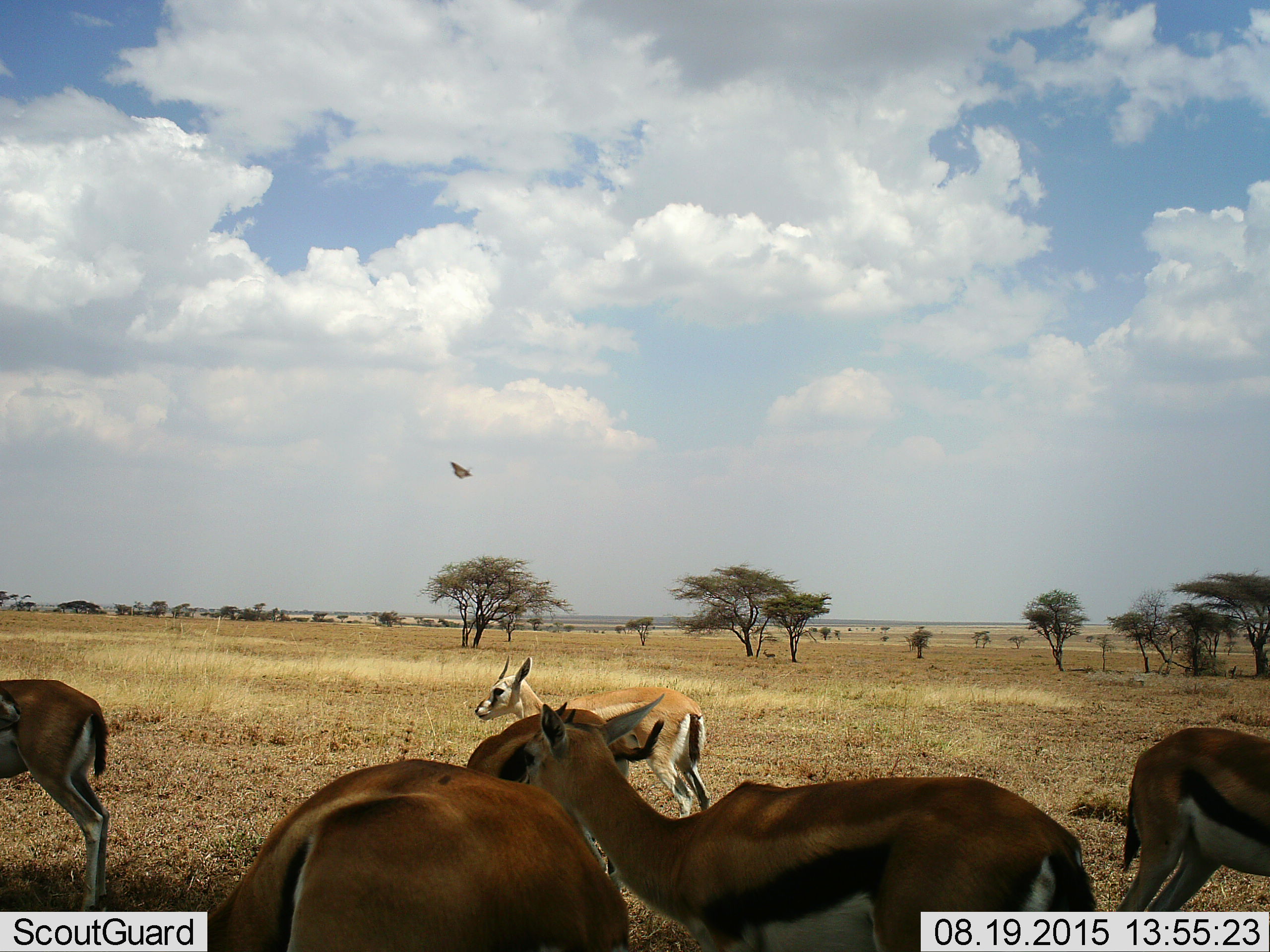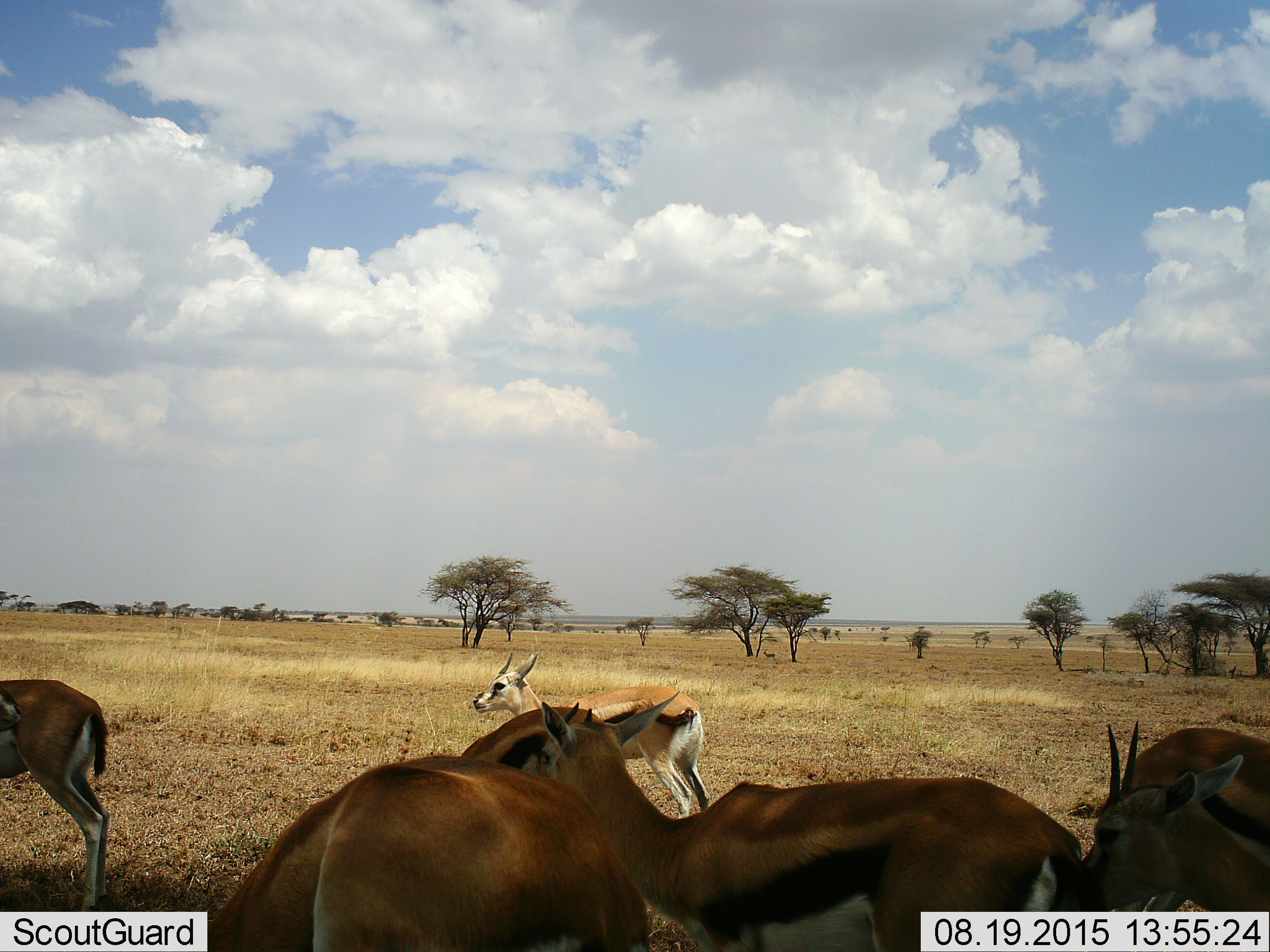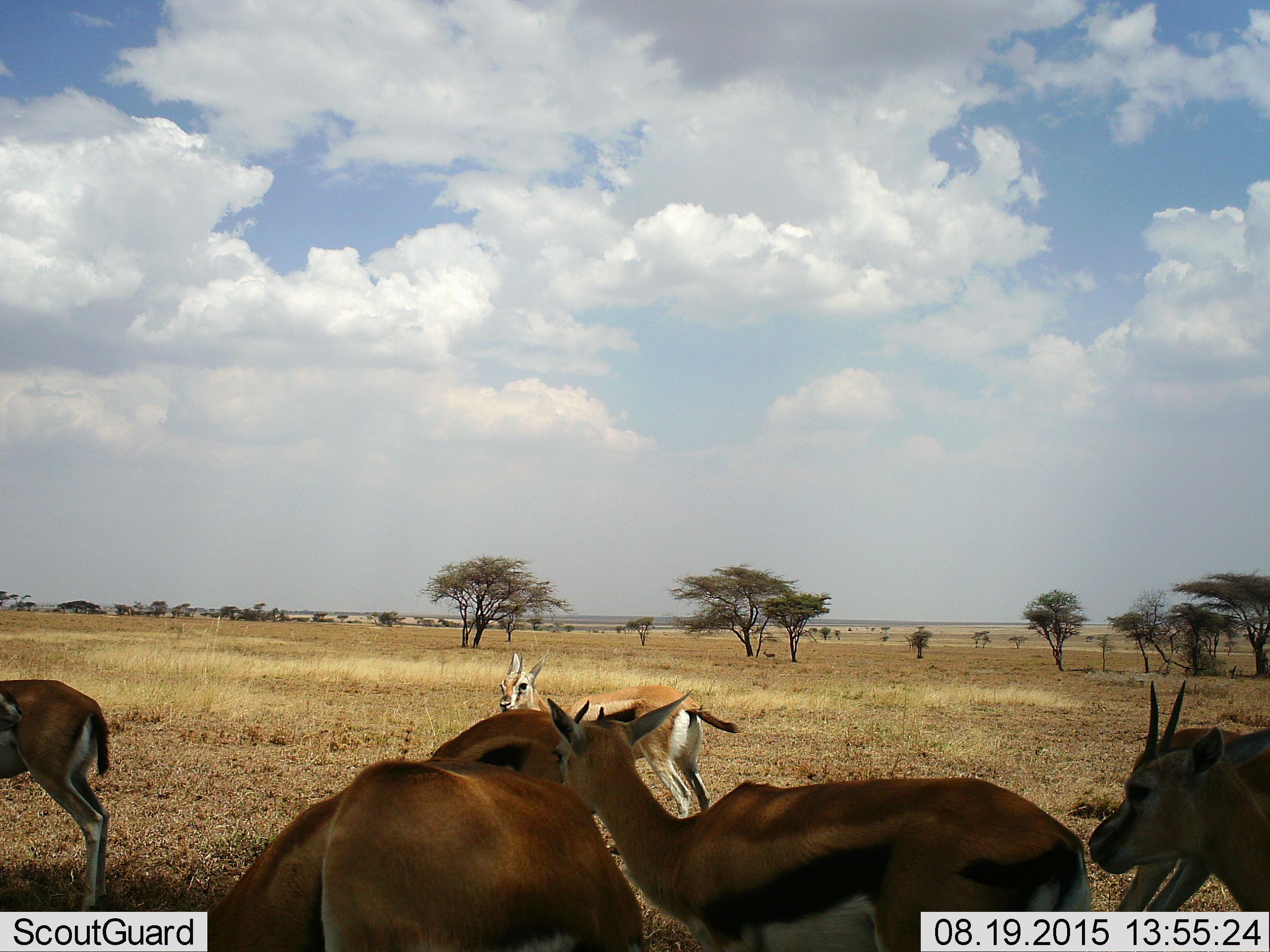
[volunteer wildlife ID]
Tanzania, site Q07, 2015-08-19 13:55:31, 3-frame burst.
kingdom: Animalia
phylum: Chordata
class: Mammalia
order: Artiodactyla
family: Bovidae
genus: Eudorcas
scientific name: Eudorcas thomsonii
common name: thomson's gazelle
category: gazellethomsons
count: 7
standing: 100%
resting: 0%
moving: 17%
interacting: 0%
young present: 0%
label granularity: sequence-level